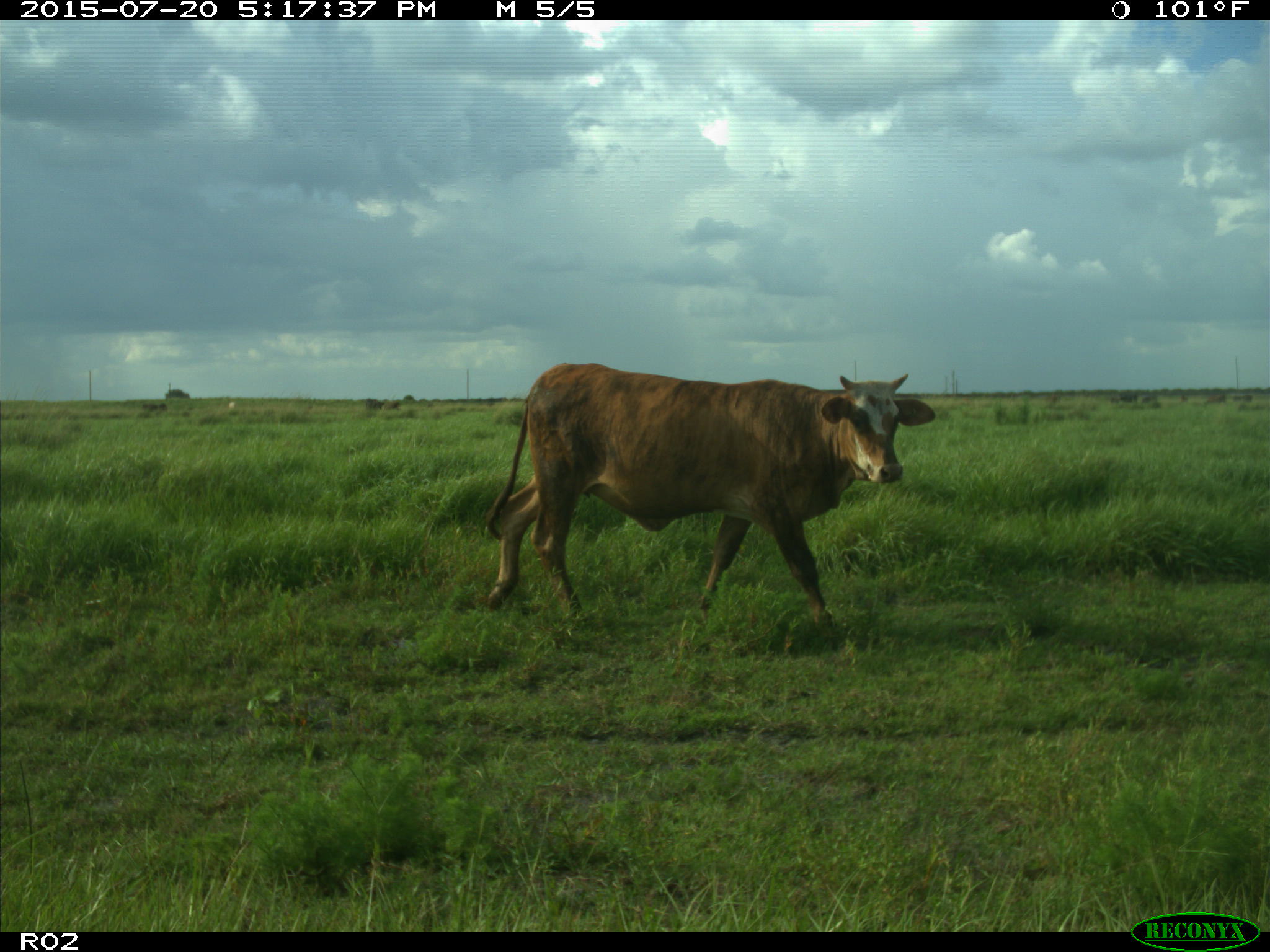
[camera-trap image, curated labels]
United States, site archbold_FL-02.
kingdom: Animalia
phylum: Chordata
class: Mammalia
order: Artiodactyla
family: Bovidae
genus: Bos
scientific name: Bos taurus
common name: domestic cow